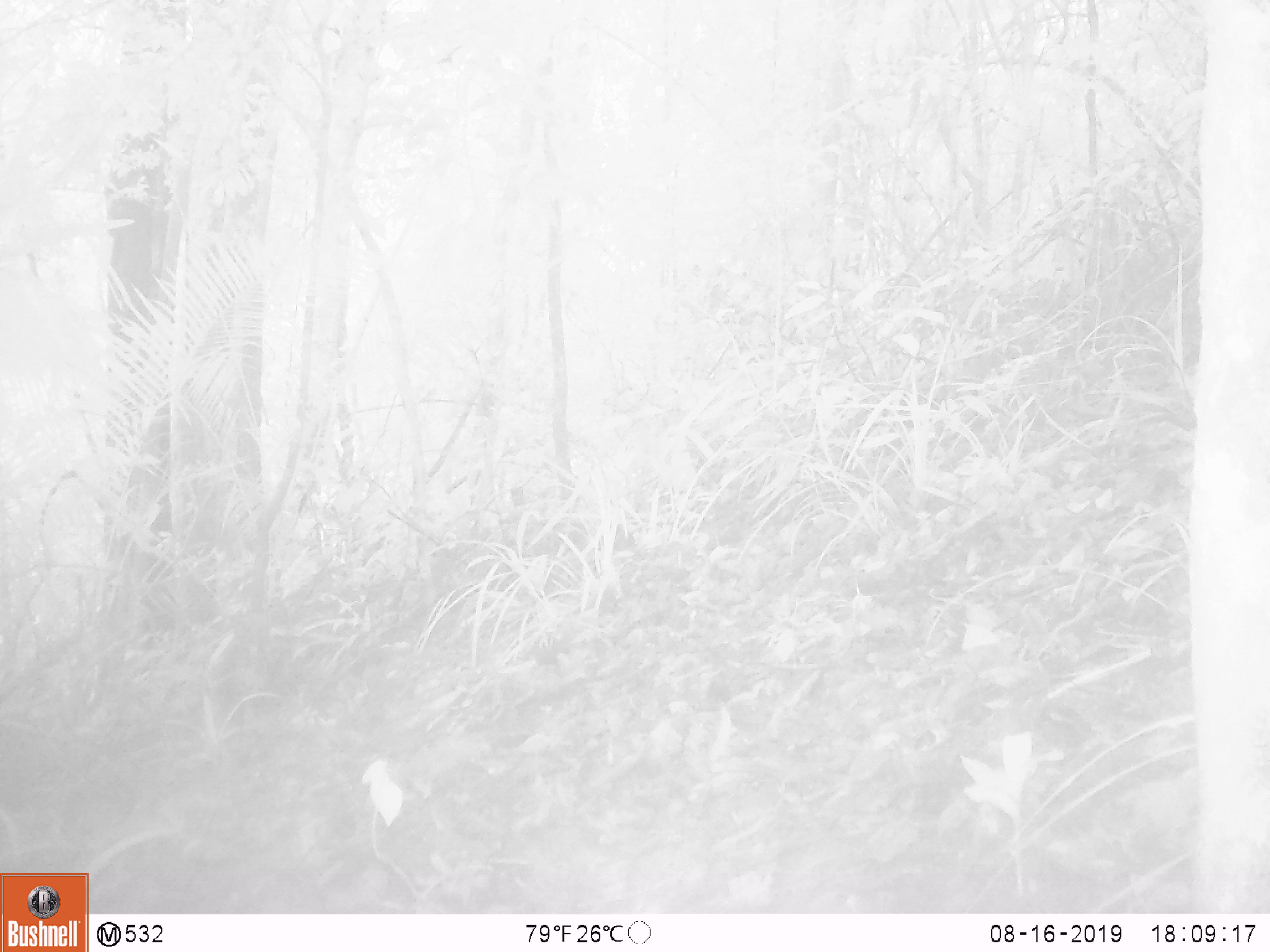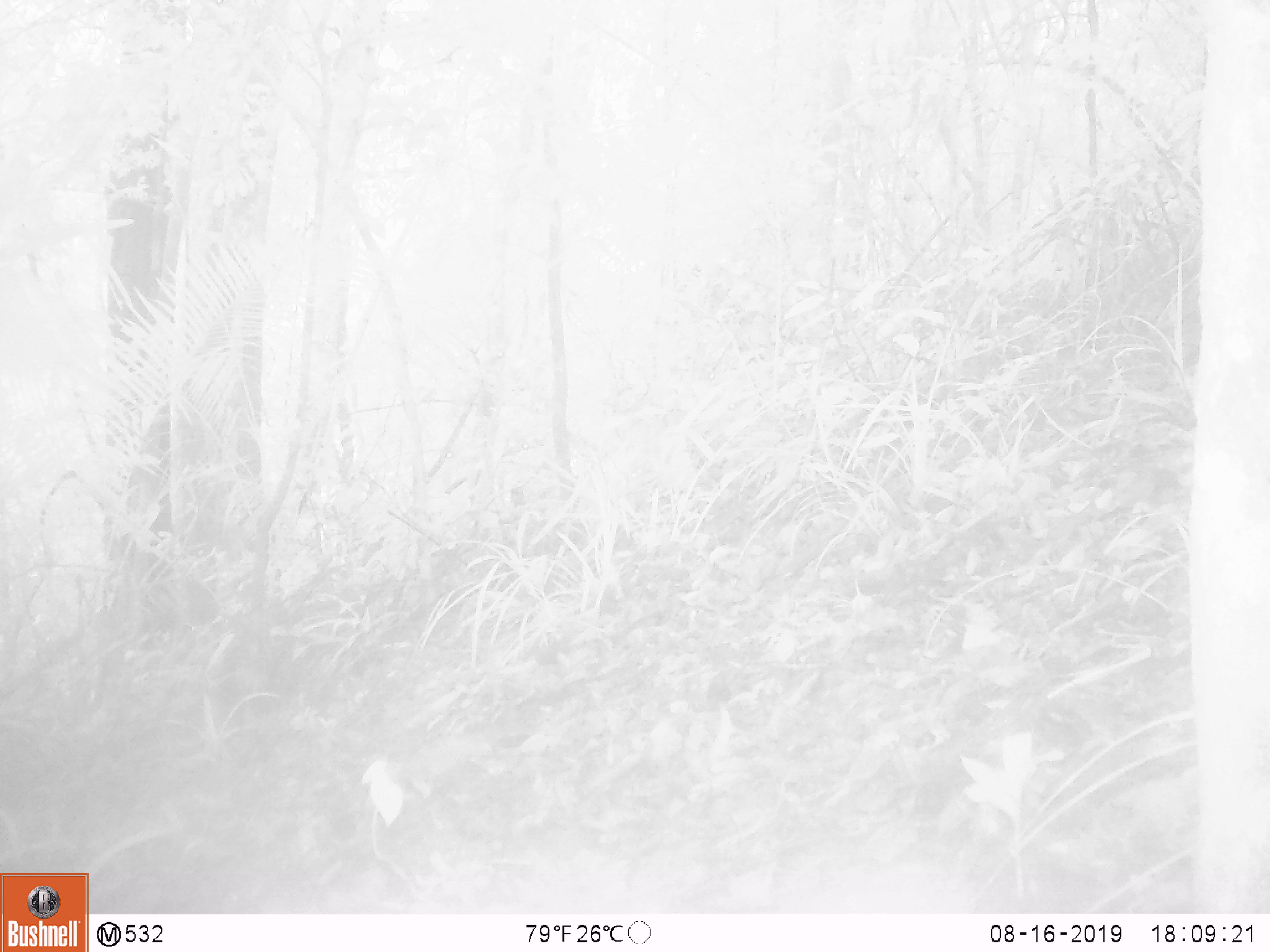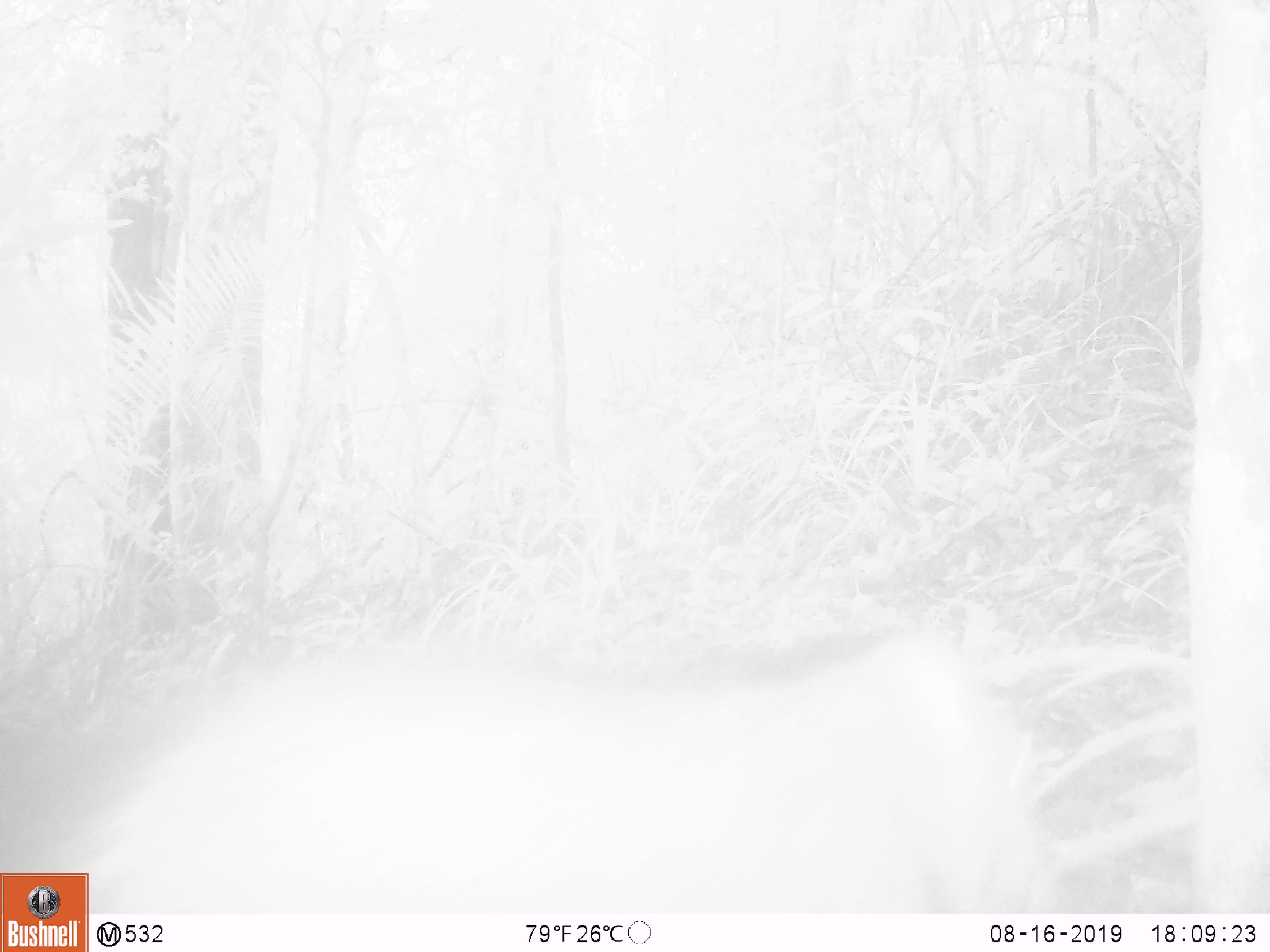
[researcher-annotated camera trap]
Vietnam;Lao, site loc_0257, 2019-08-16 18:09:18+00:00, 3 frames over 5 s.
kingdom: Animalia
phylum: Chordata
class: Mammalia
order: Artiodactyla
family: Suidae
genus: Sus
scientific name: Sus scrofa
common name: eurasian wild pig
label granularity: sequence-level